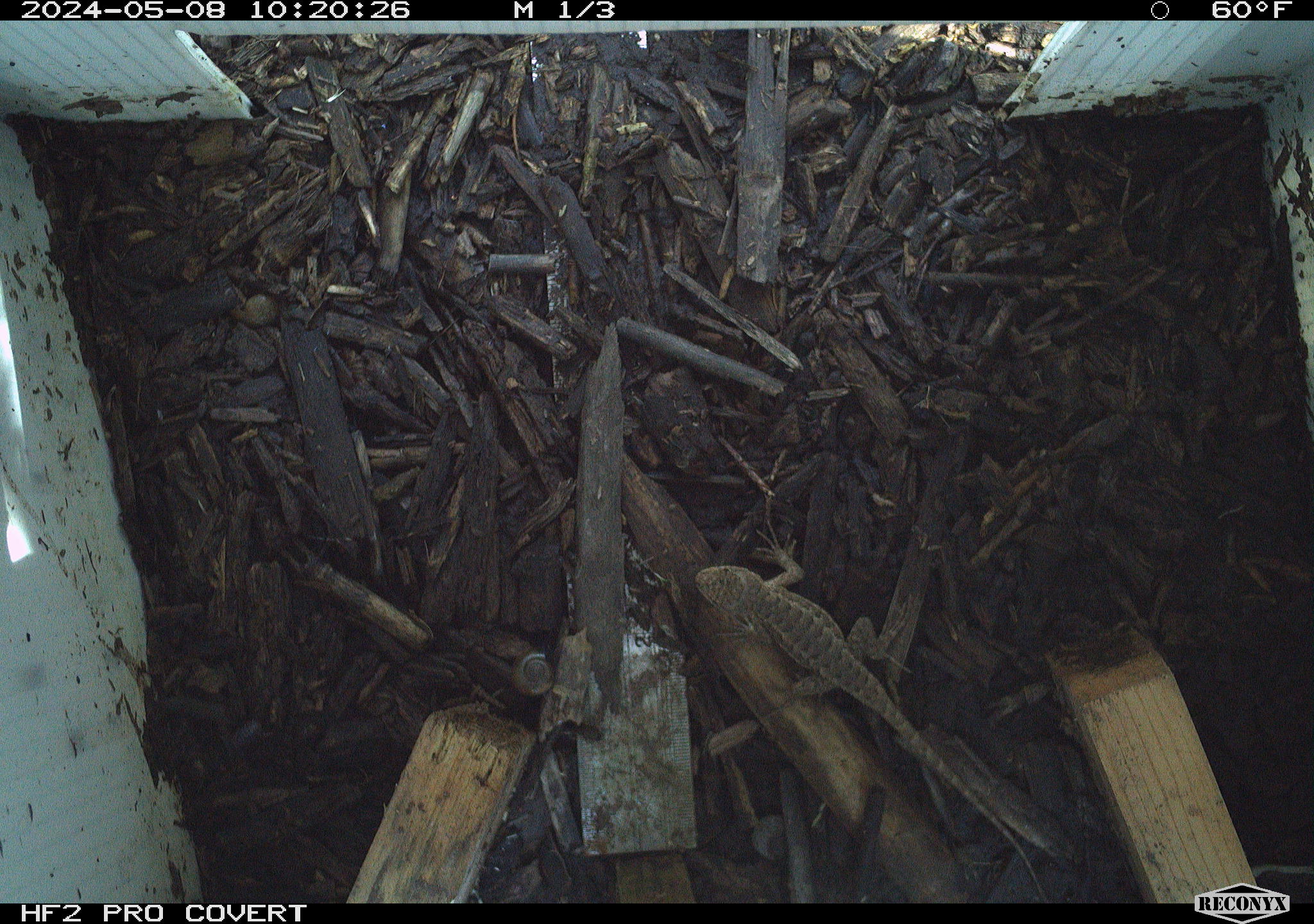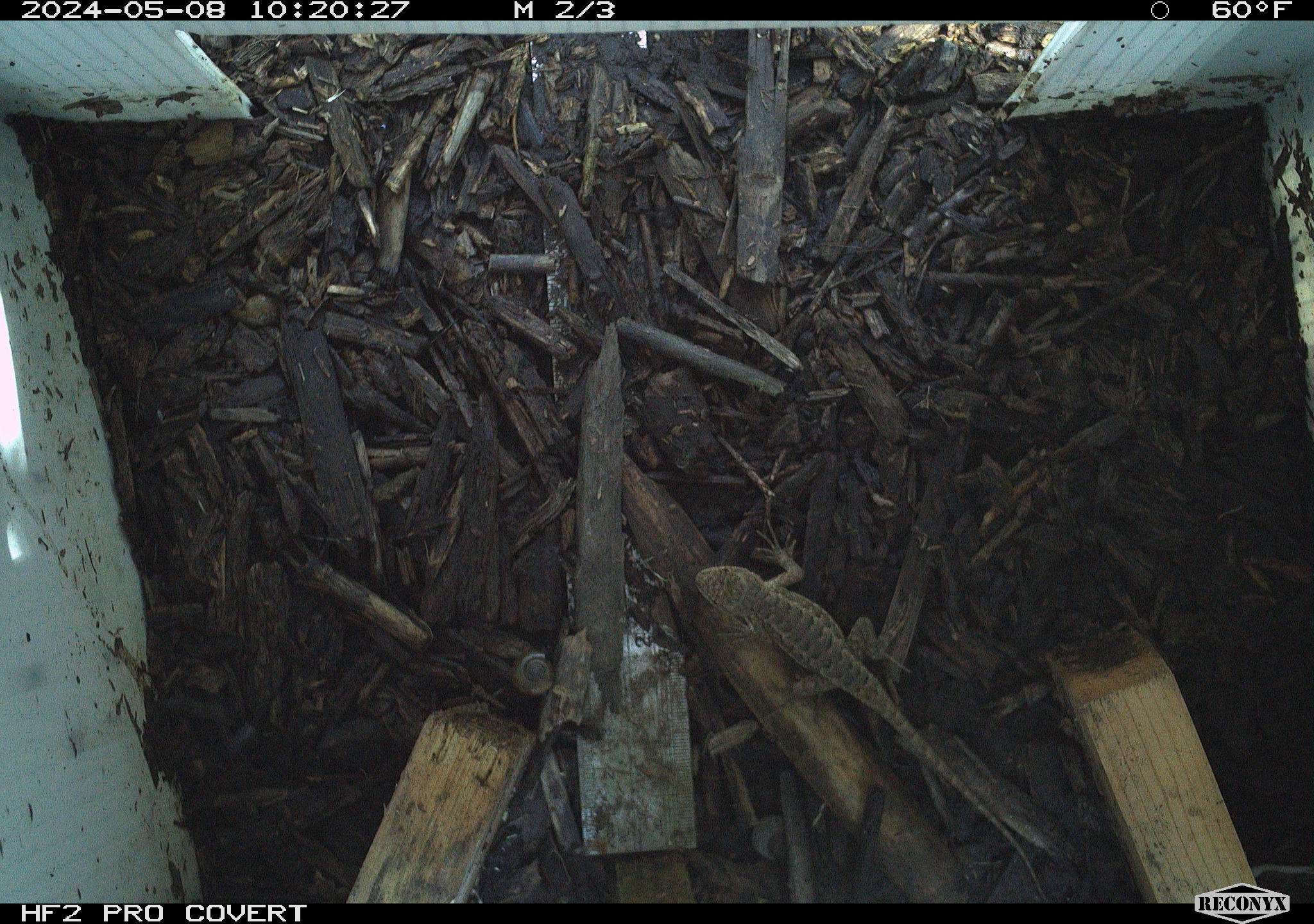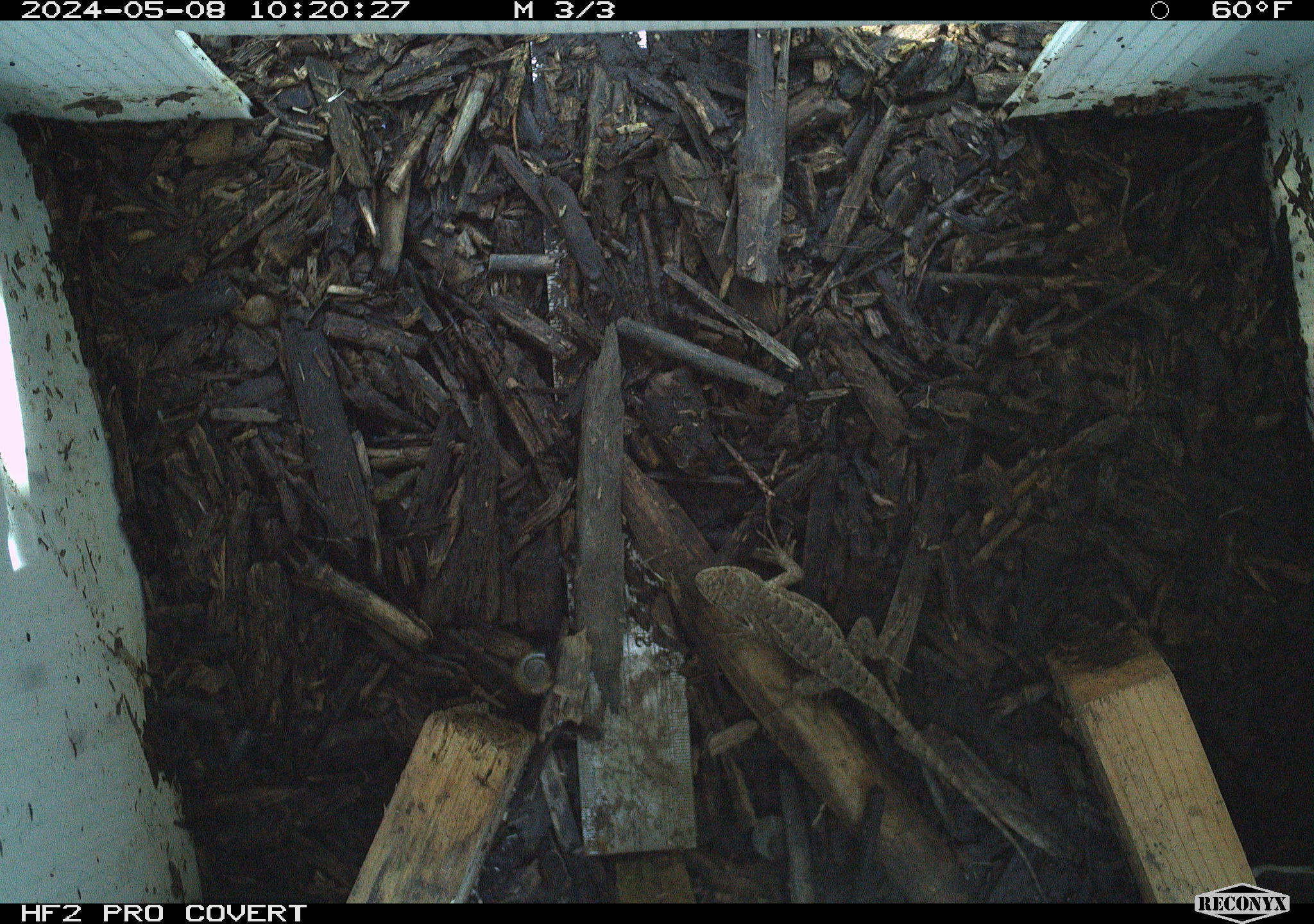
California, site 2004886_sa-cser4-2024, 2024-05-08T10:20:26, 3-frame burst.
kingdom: Animalia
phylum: Chordata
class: Reptilia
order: Squamata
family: Phrynosomatidae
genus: Sceloporus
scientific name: Sceloporus occidentalis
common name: western fence lizard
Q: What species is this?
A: Western fence lizard (Sceloporus occidentalis).